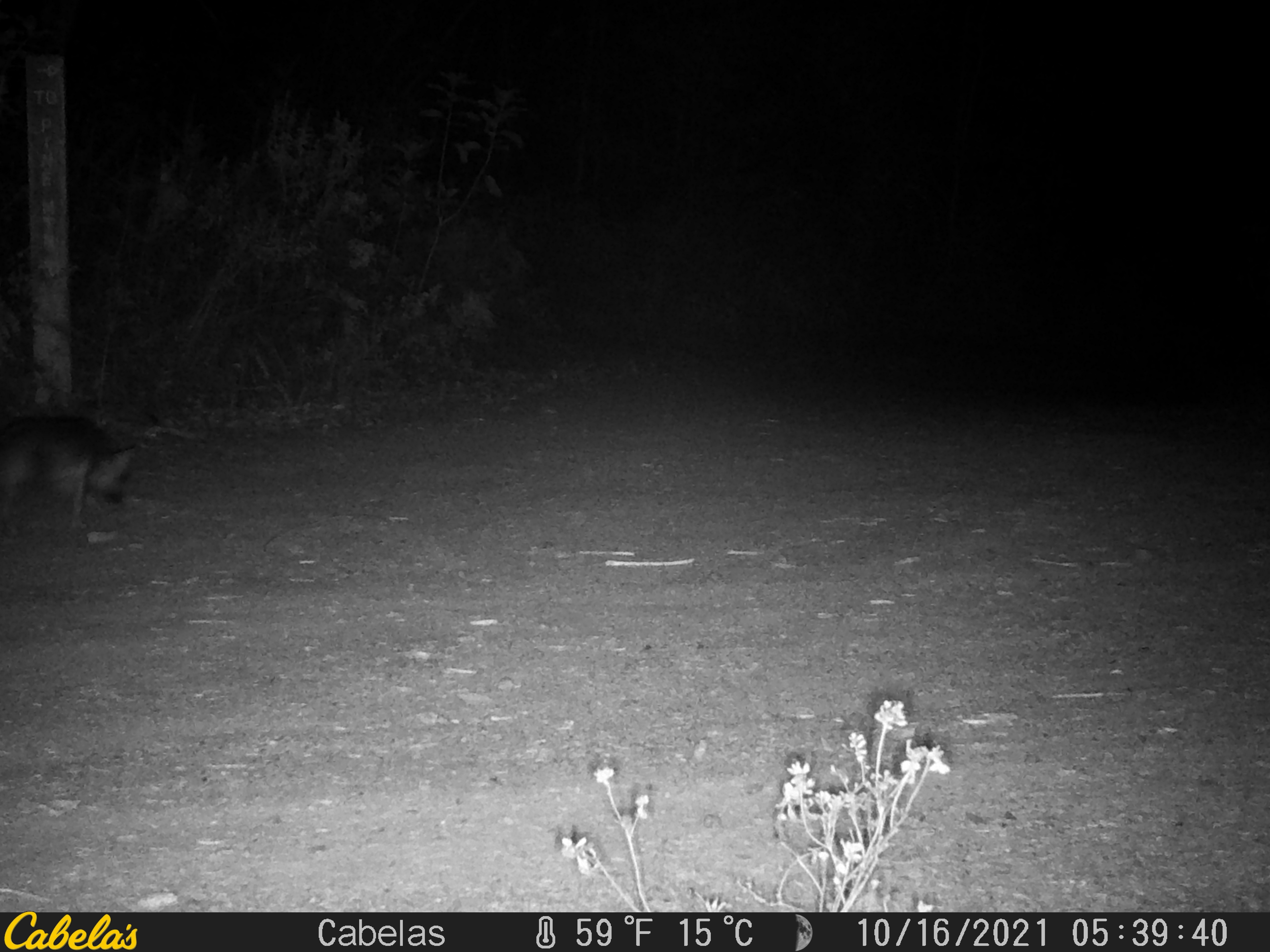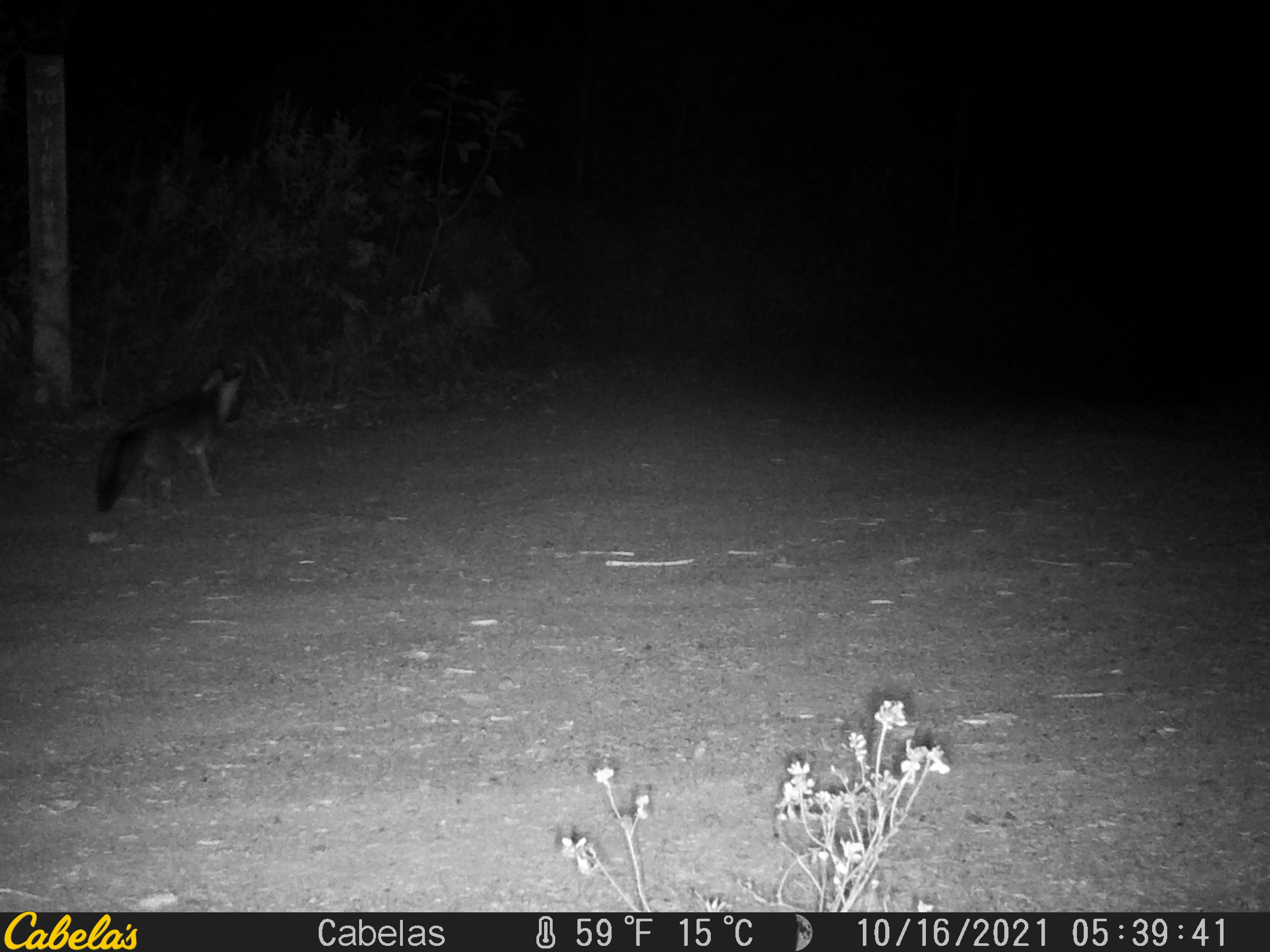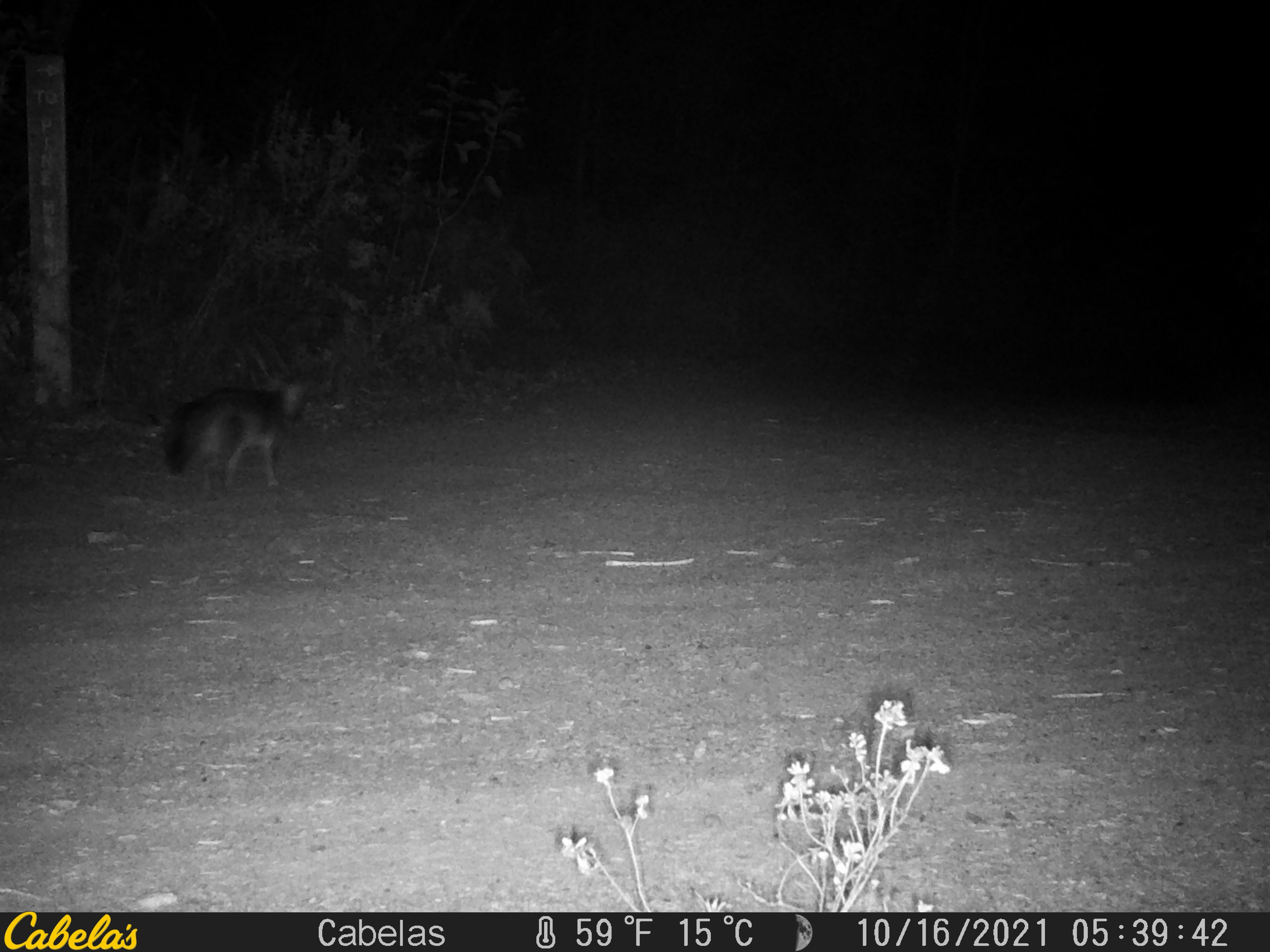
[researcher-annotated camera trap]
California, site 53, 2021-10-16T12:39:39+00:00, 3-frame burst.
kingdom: Animalia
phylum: Chordata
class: Mammalia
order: Carnivora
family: Canidae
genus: Urocyon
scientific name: Urocyon cinereoargenteus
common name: gray fox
Gray fox (Urocyon cinereoargenteus).